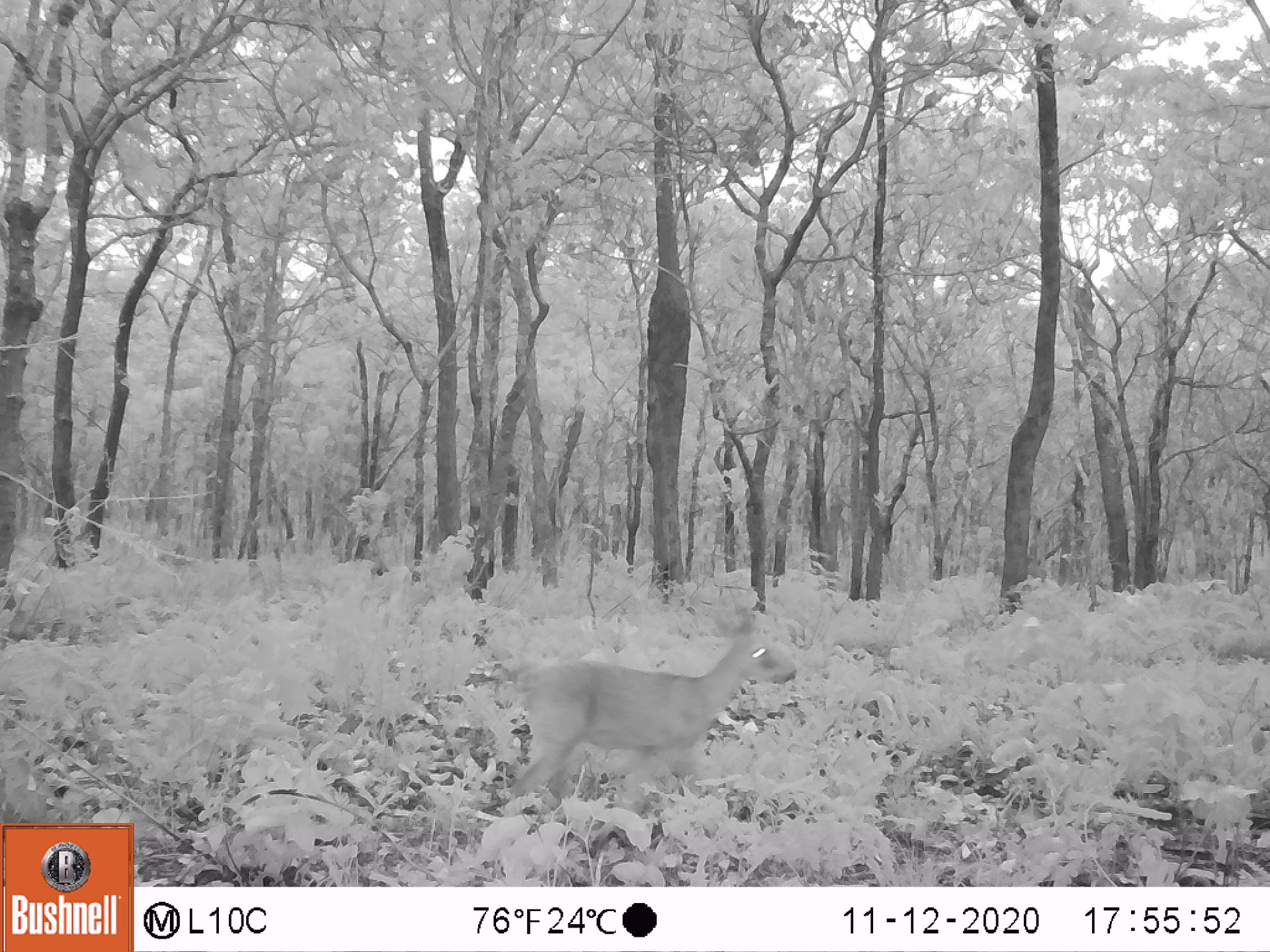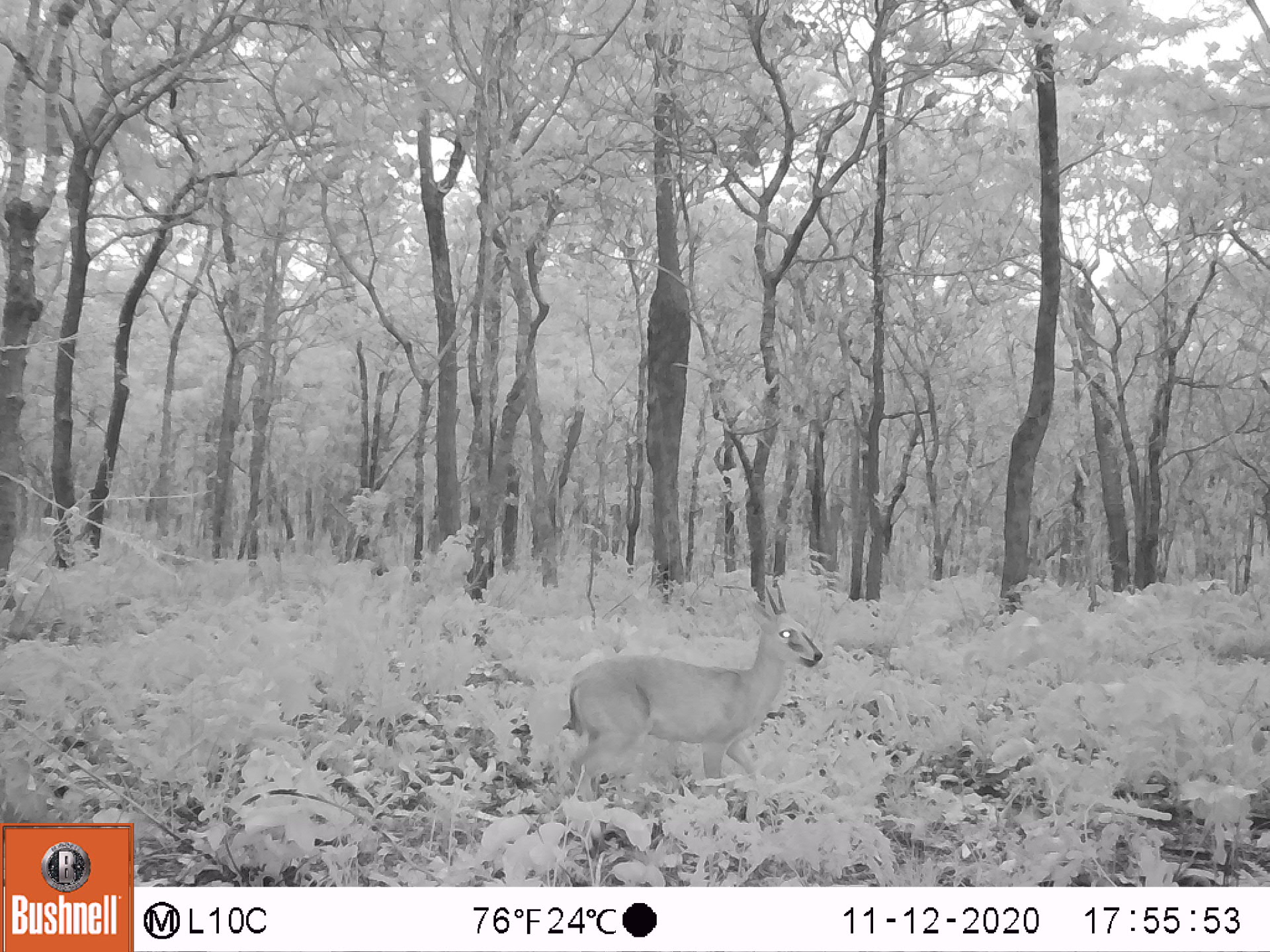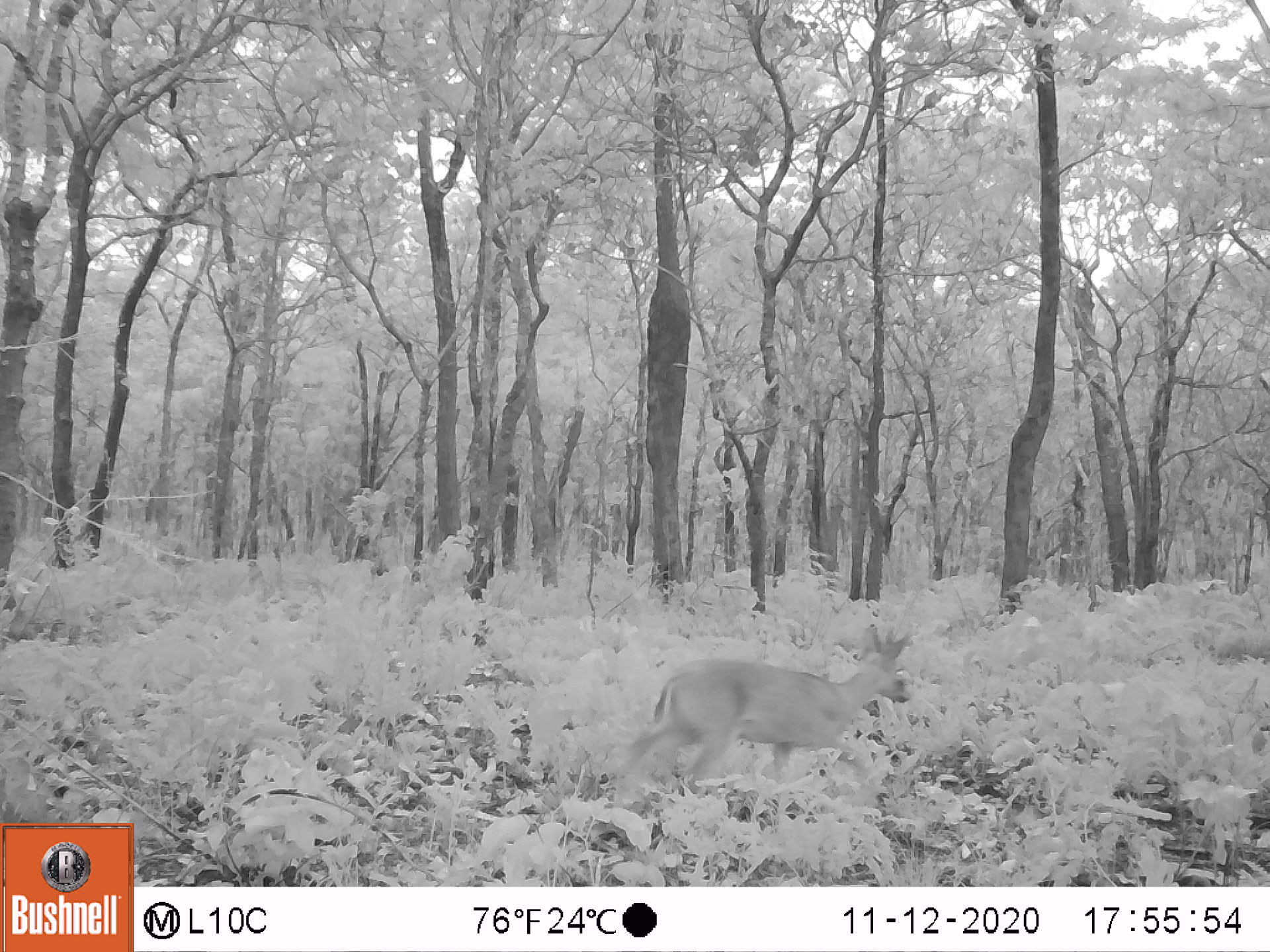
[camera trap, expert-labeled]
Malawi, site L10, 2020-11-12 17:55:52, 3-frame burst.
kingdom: Animalia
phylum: Chordata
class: Mammalia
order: Artiodactyla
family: Bovidae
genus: Sylvicapra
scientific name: Sylvicapra grimmia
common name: common duiker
Common duiker (Sylvicapra grimmia), count 1.